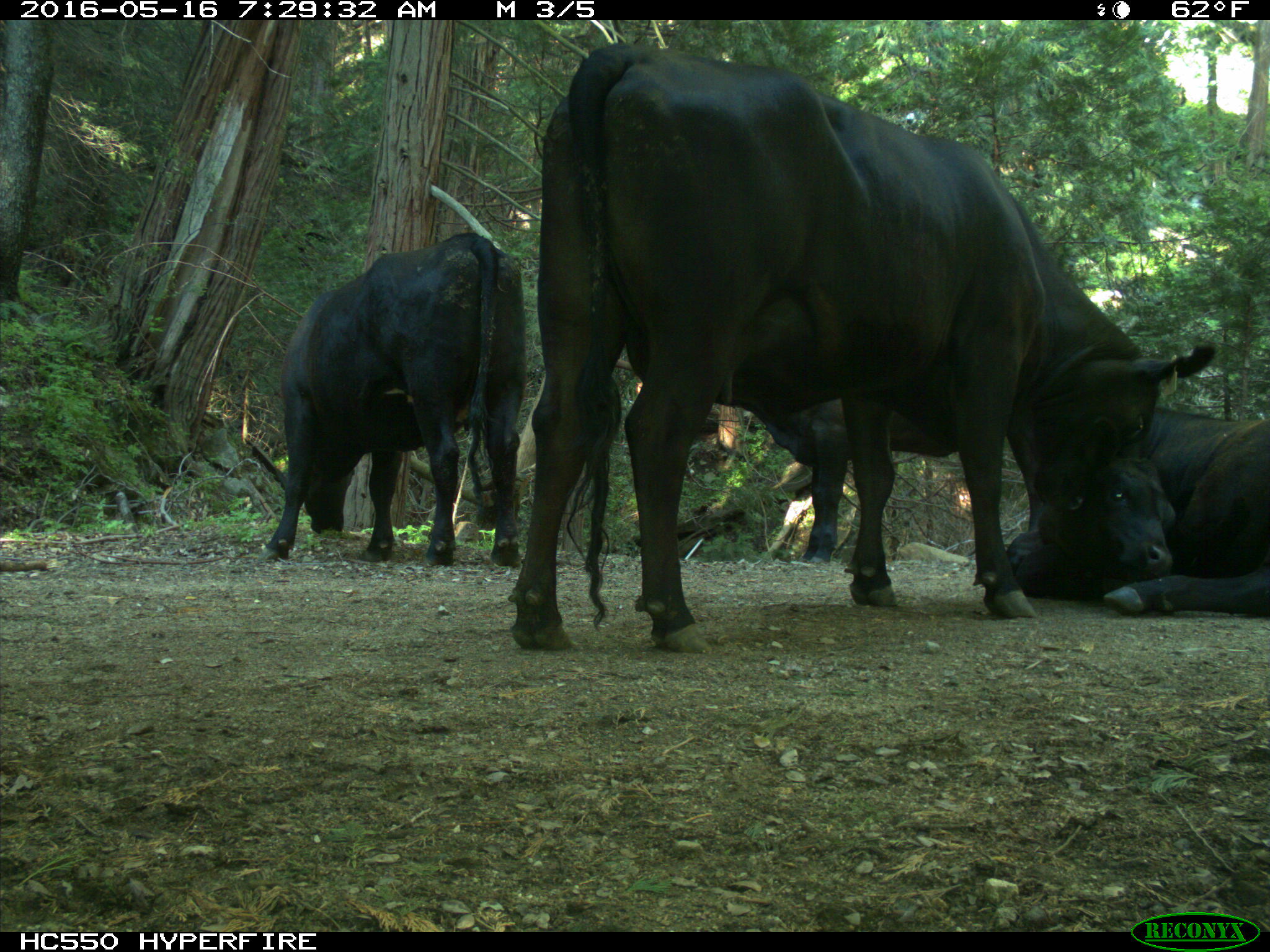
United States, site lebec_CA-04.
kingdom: Animalia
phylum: Chordata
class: Mammalia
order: Artiodactyla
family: Bovidae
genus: Bos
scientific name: Bos taurus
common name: domestic cow